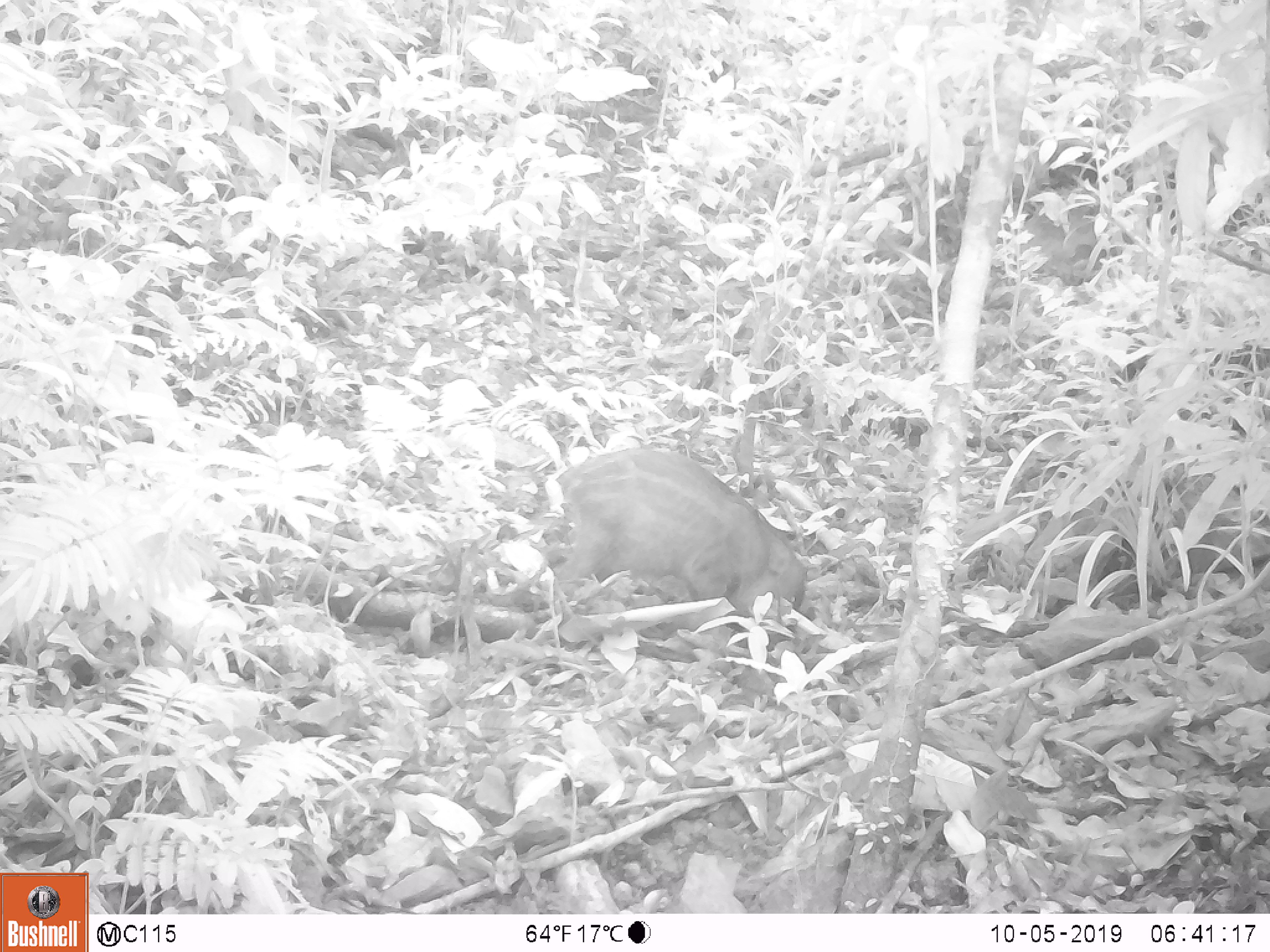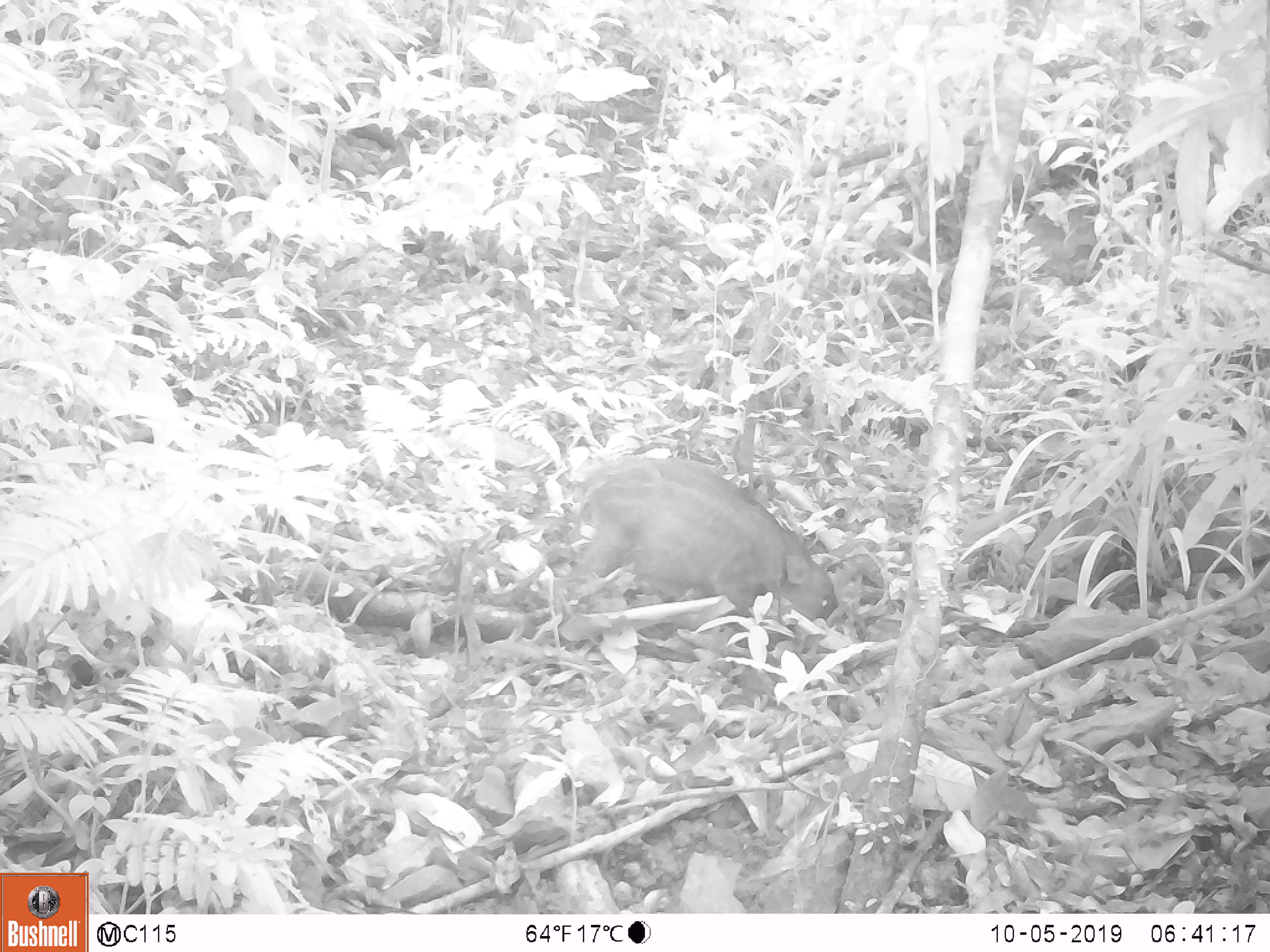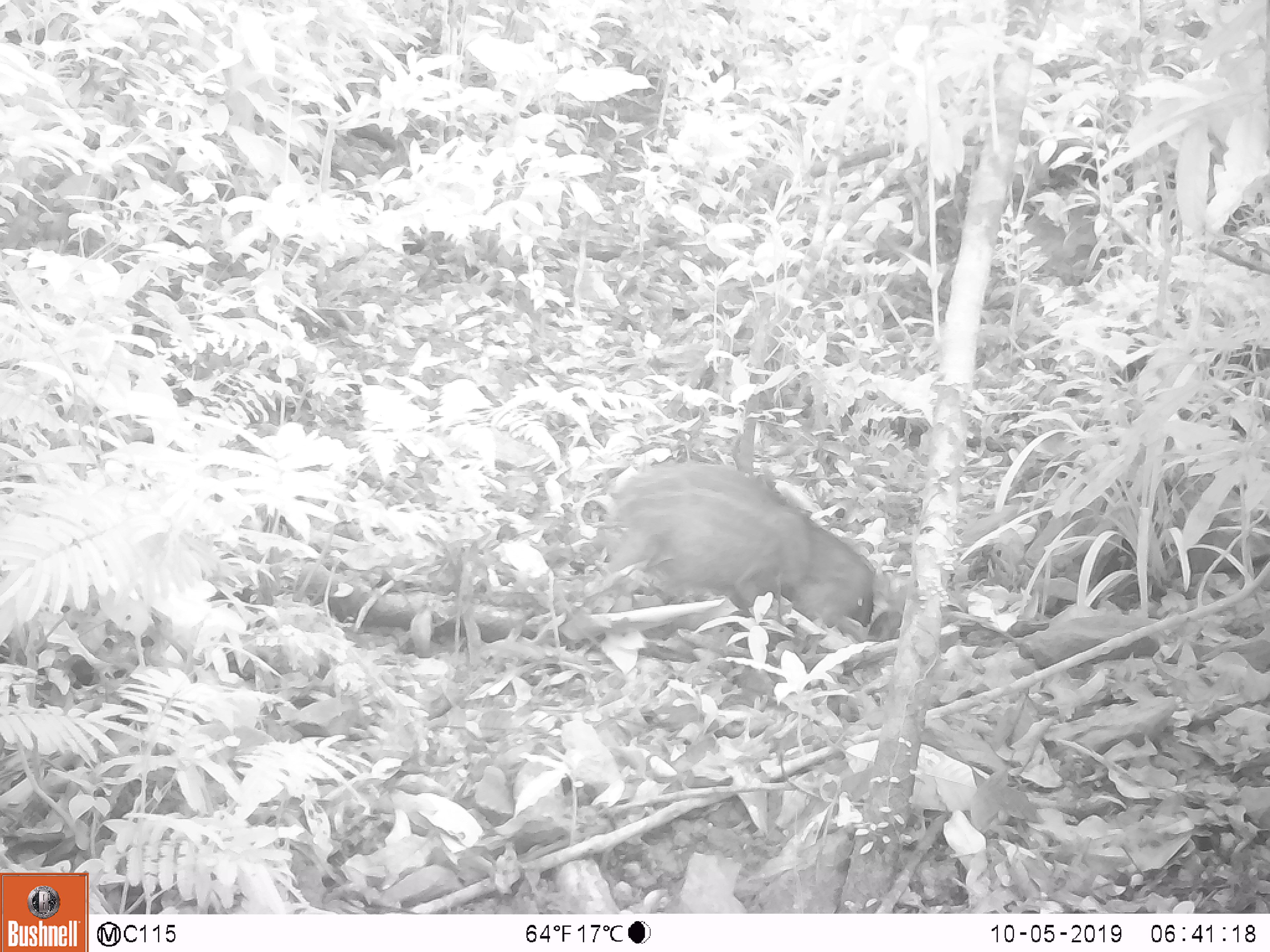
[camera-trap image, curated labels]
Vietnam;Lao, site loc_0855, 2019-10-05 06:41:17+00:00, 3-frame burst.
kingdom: Animalia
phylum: Chordata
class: Mammalia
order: Artiodactyla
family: Suidae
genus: Sus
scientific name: Sus scrofa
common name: eurasian wild pig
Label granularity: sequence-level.